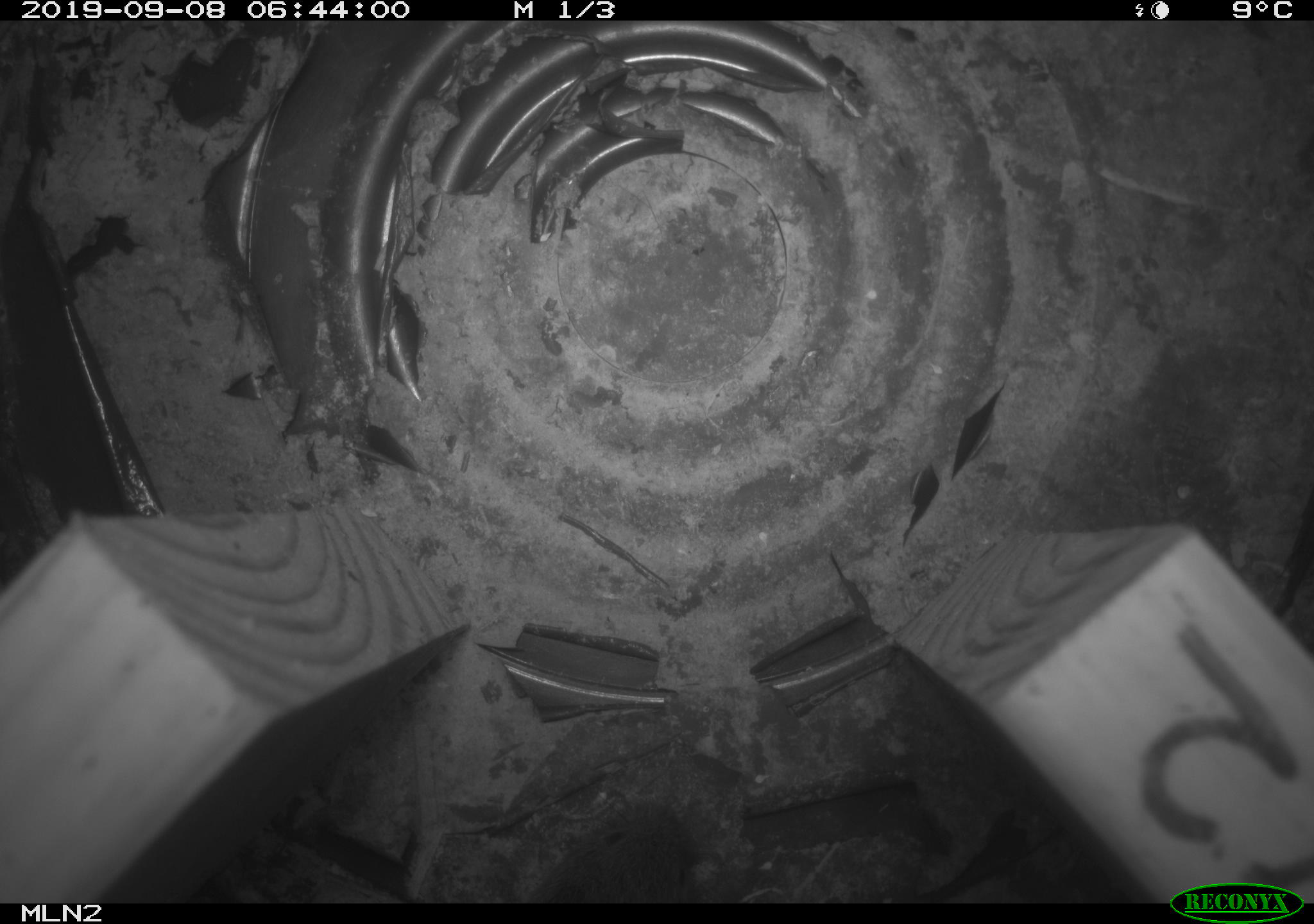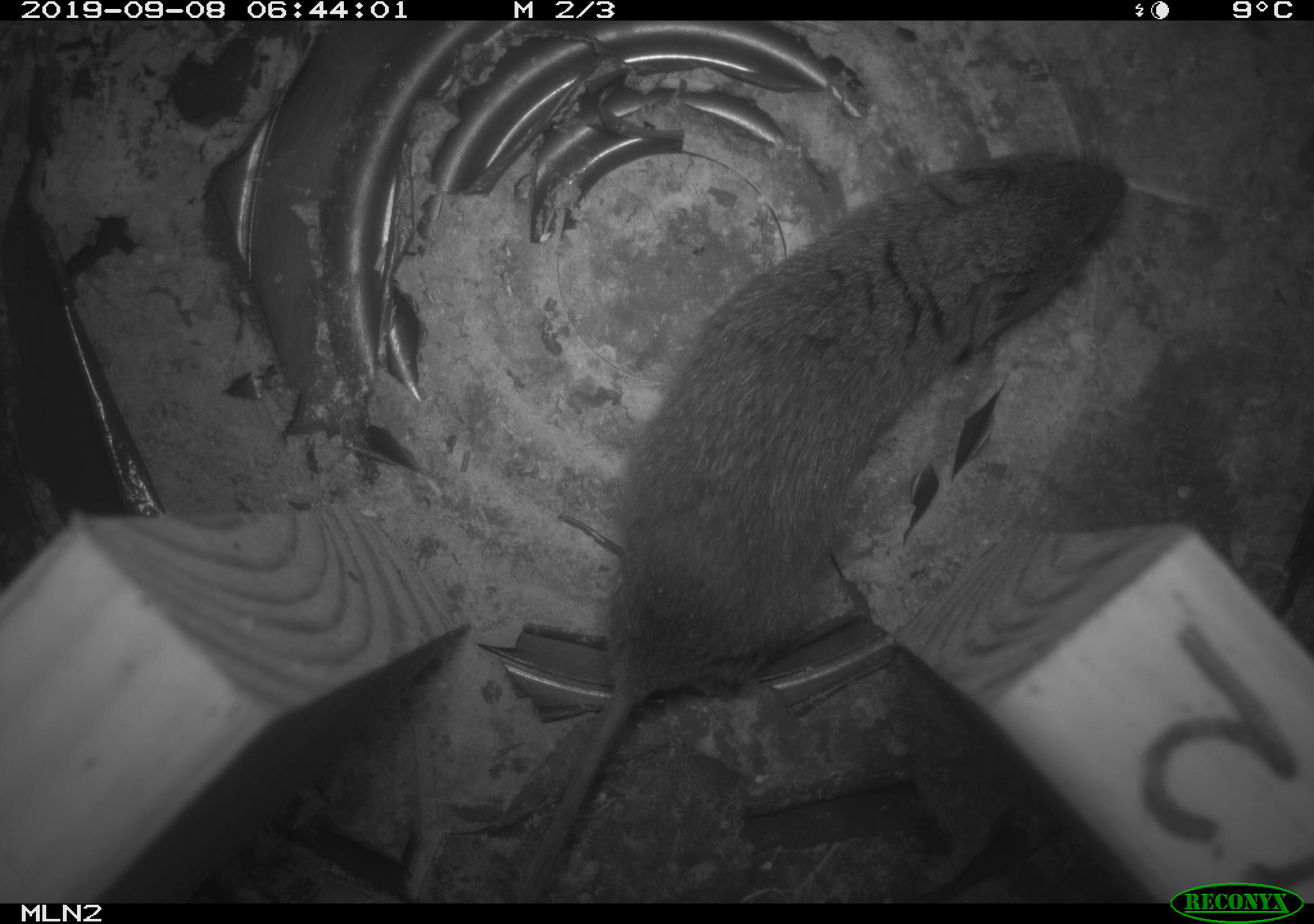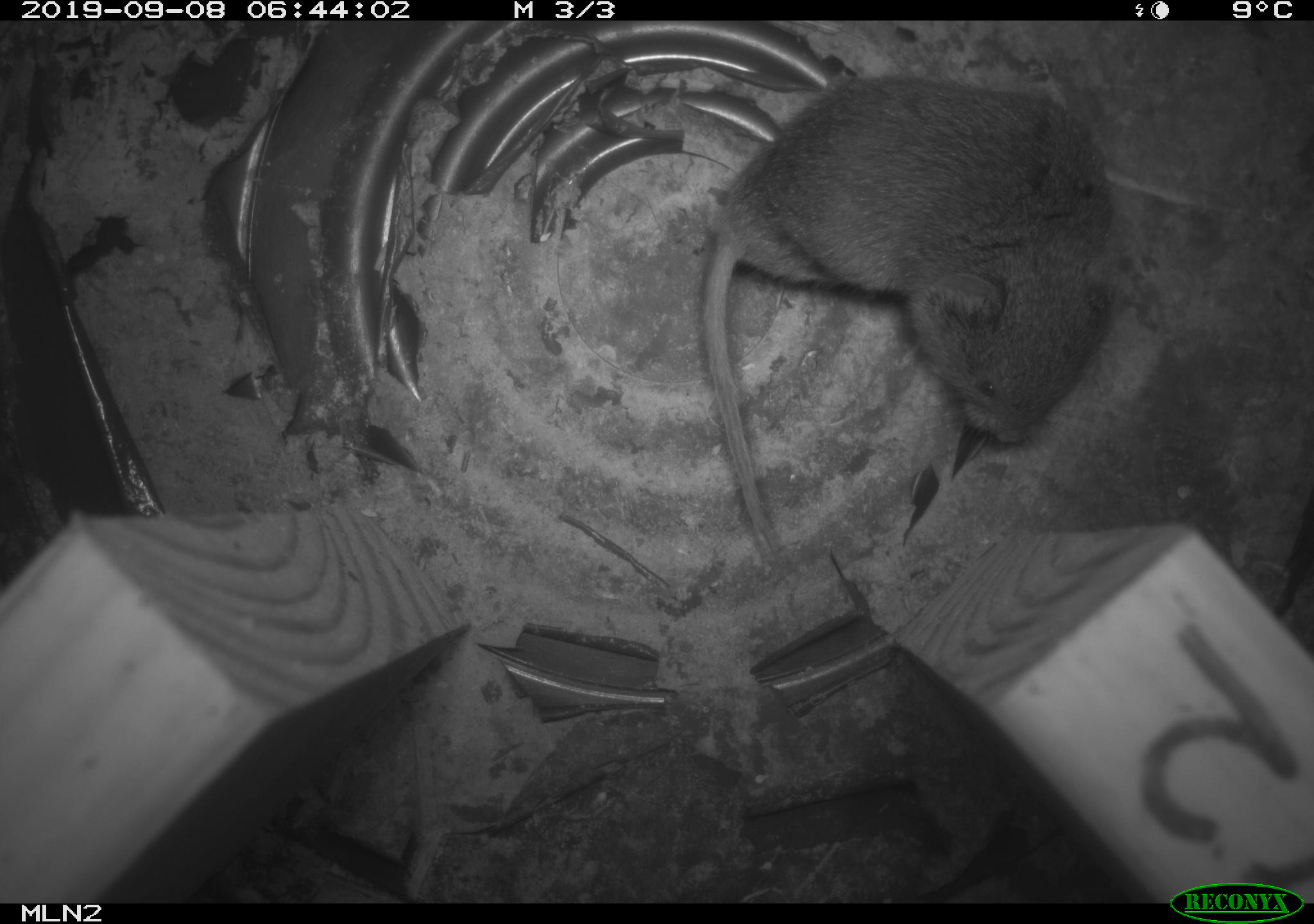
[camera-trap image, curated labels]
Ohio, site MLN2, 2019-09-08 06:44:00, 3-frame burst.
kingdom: Animalia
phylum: Chordata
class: Mammalia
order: Rodentia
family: Cricetidae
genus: Microtus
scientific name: Microtus pennsylvanicus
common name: meadow vole